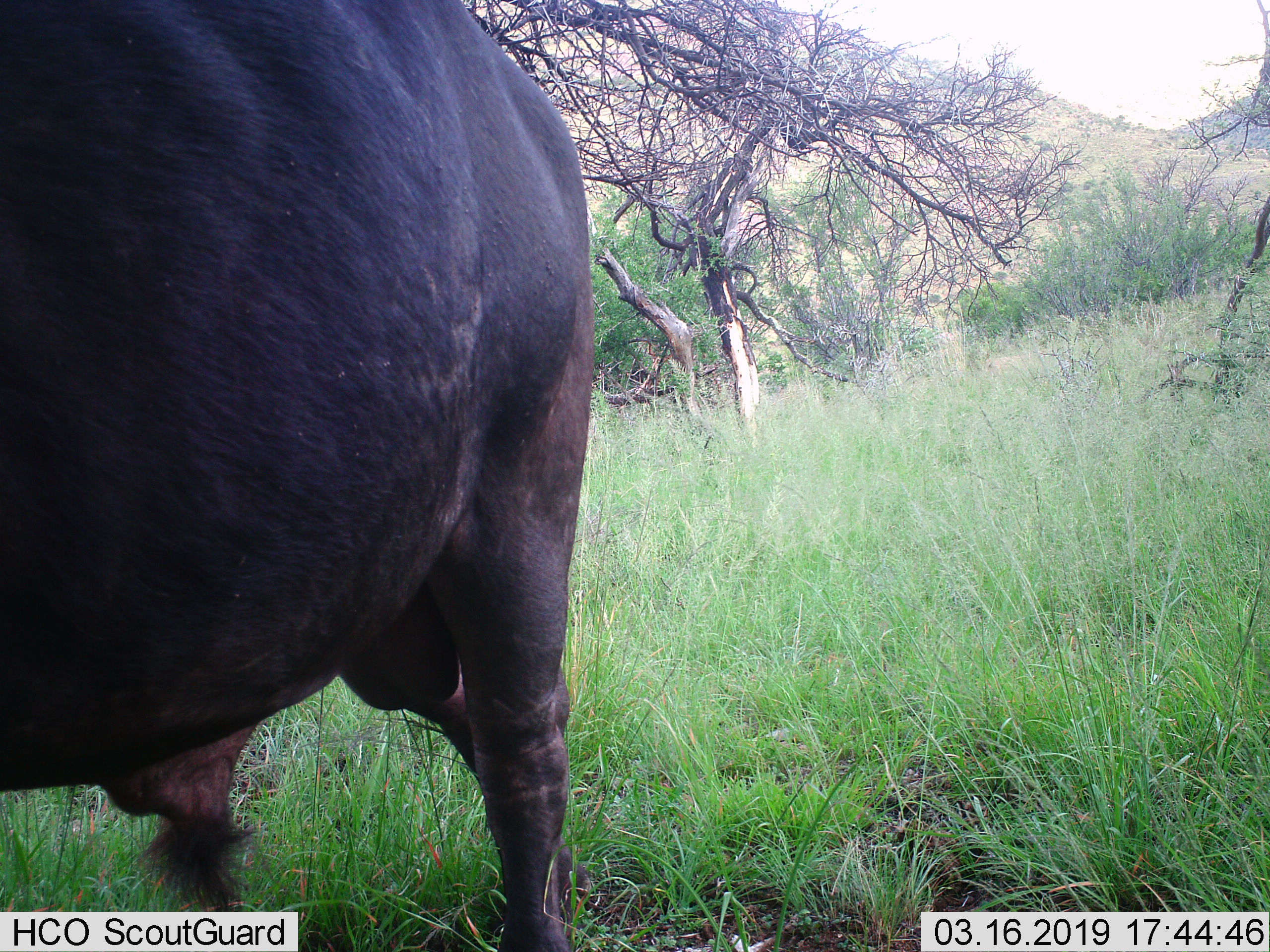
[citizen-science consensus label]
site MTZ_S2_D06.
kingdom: Animalia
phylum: Chordata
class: Mammalia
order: Artiodactyla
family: Bovidae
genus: Syncerus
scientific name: Syncerus caffer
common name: african buffalo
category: buffalo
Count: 1.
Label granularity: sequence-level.